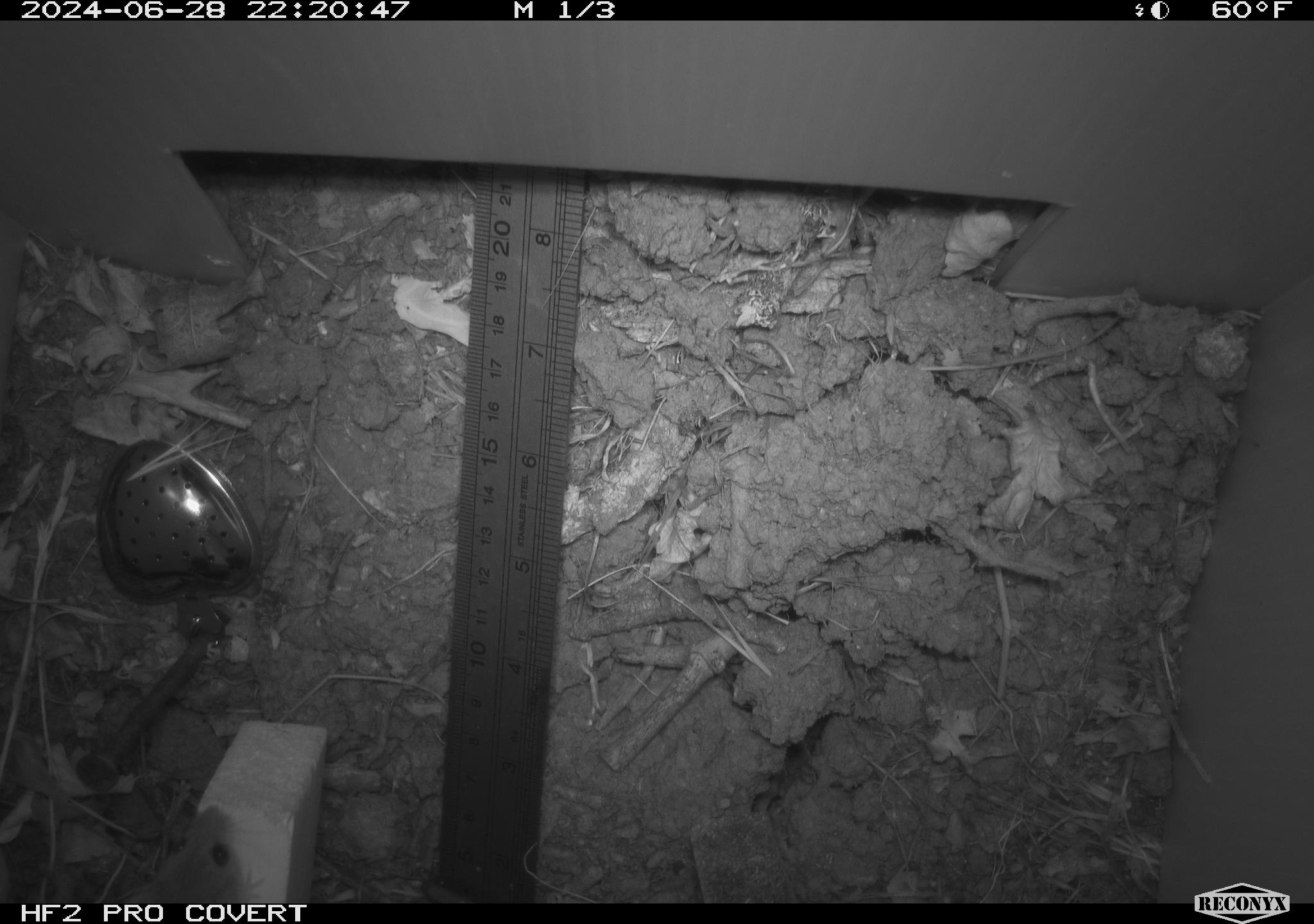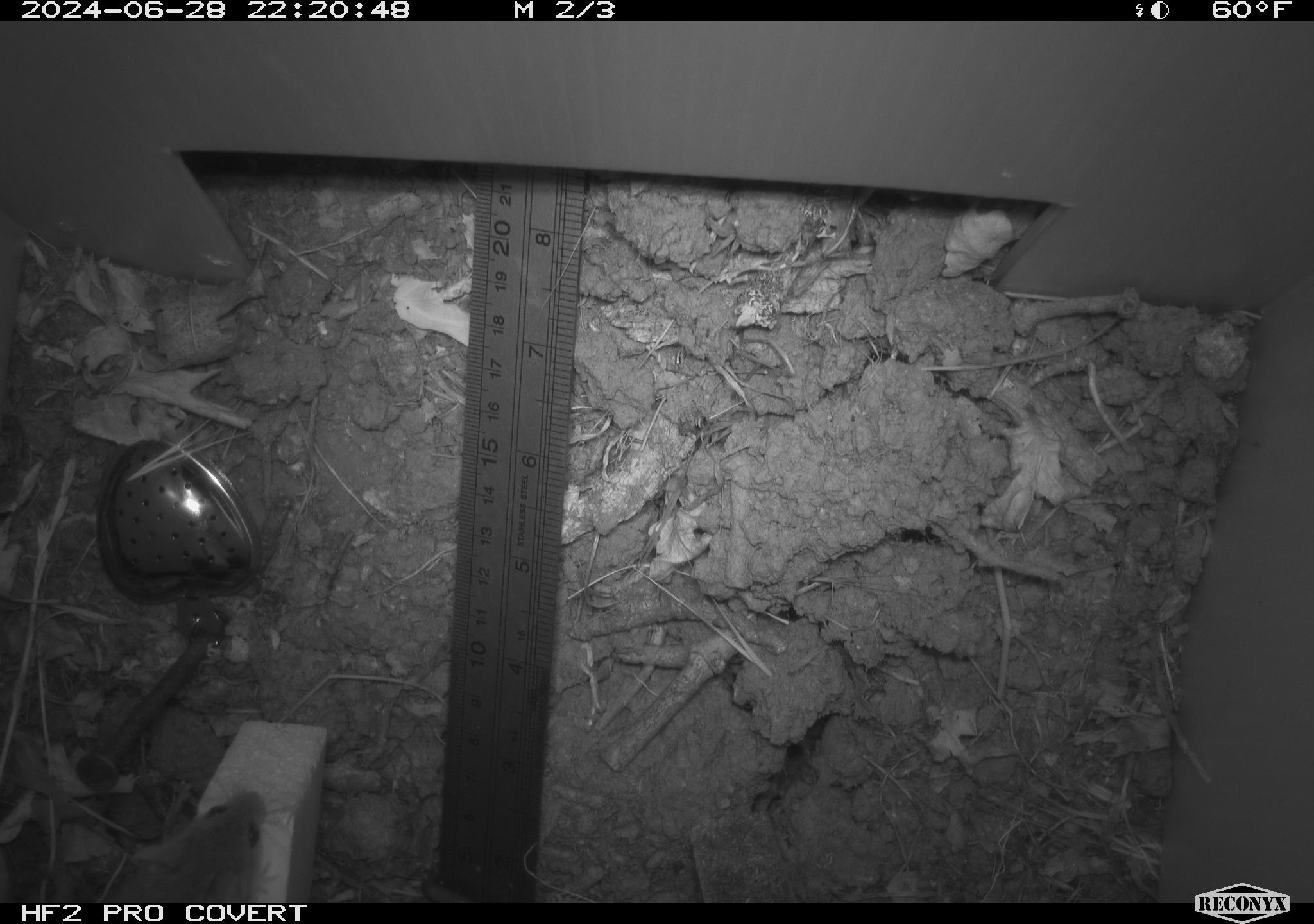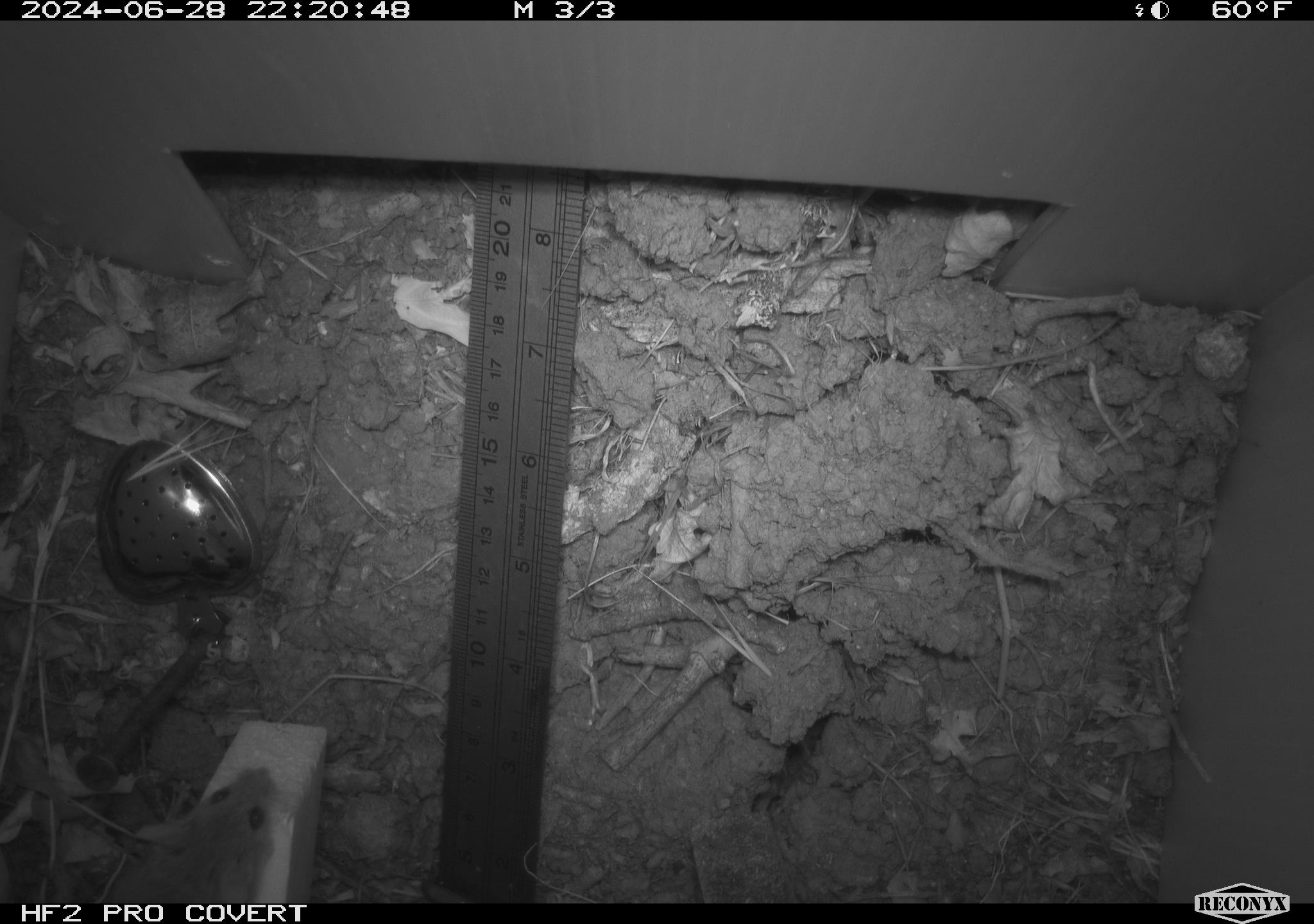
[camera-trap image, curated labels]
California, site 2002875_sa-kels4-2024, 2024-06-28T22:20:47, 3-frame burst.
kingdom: Animalia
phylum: Chordata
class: Mammalia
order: Rodentia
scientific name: Rodentia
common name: rodent